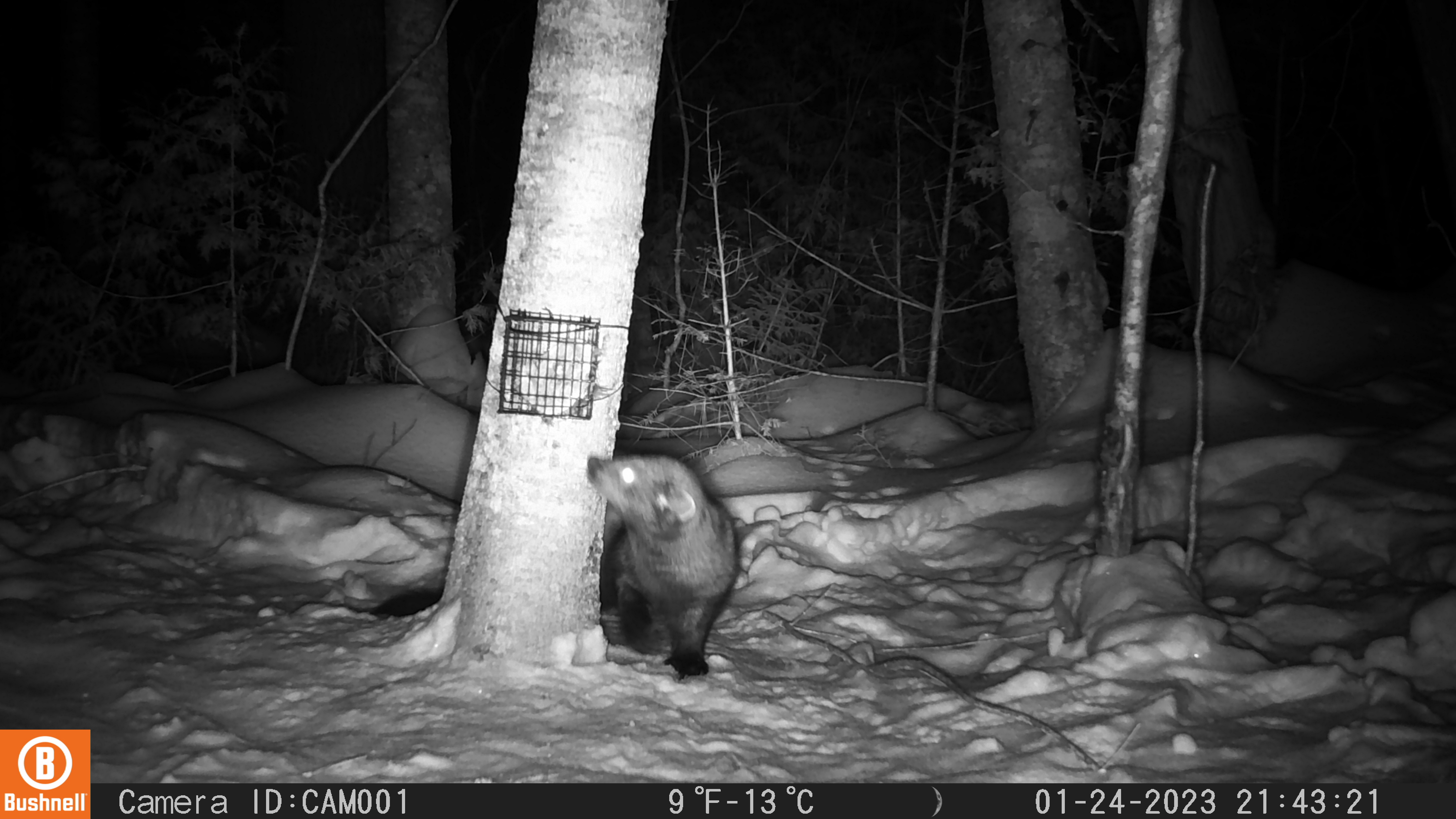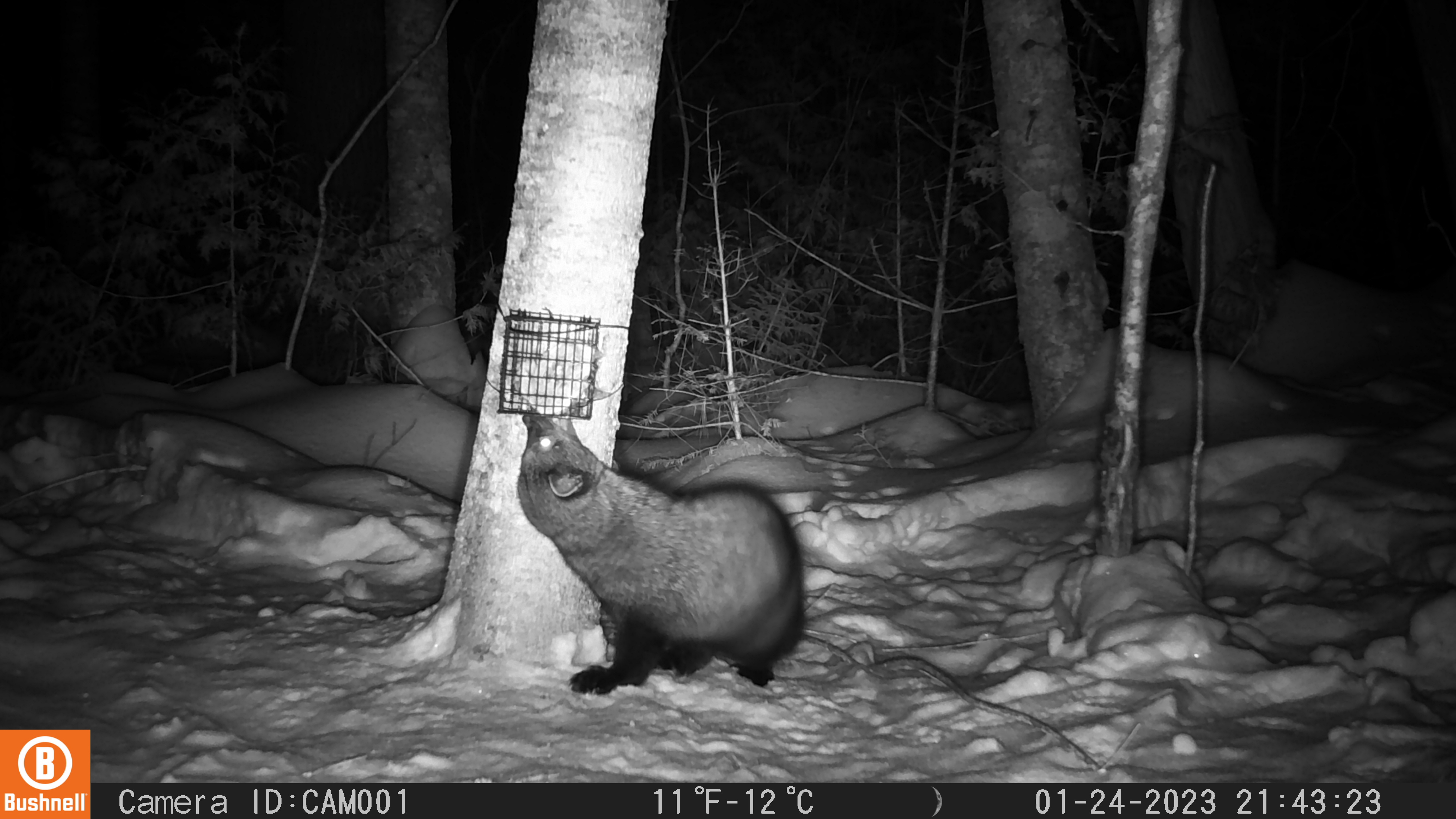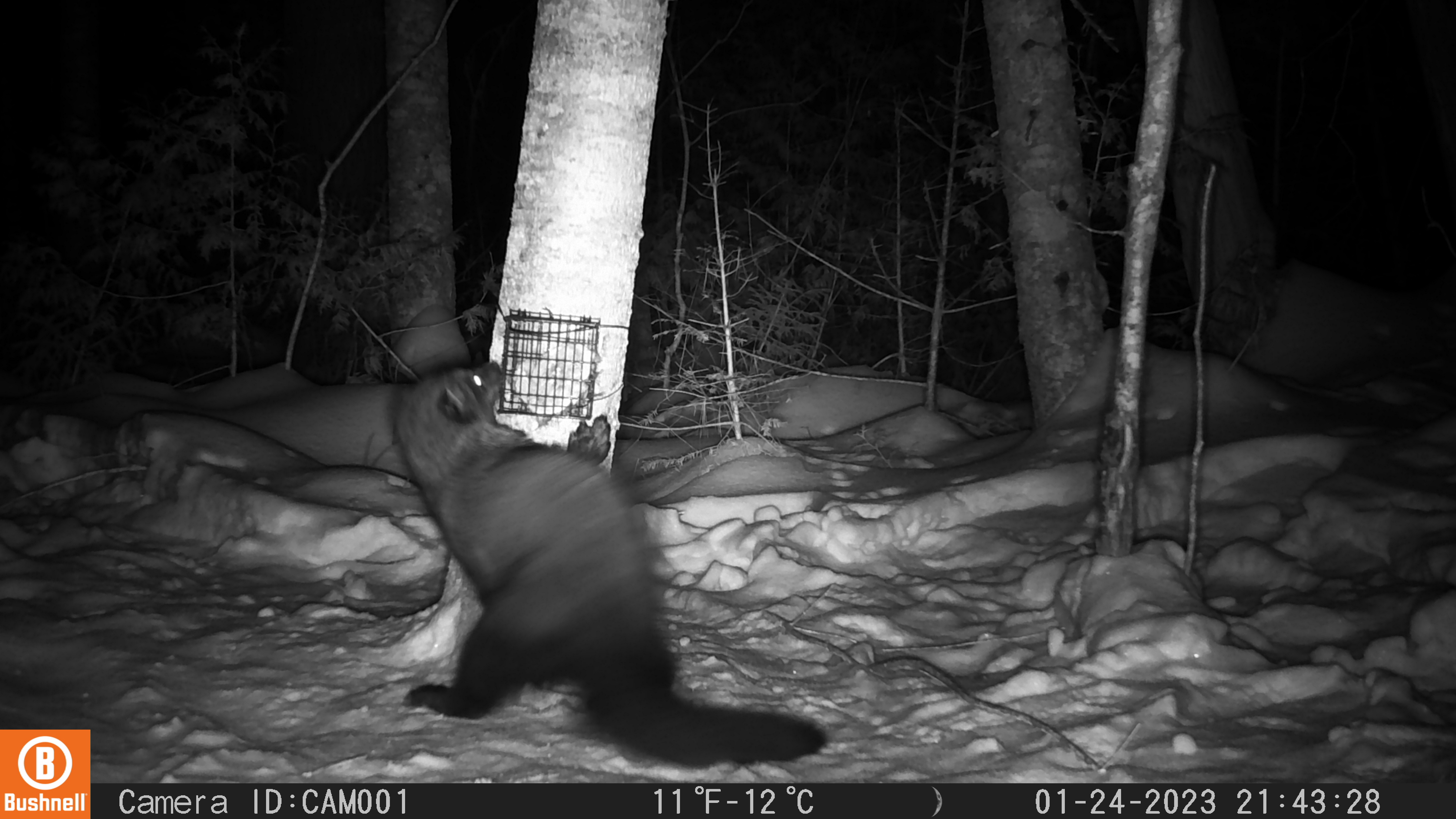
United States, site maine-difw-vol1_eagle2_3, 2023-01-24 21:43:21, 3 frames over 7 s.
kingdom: Animalia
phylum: Chordata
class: Mammalia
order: Carnivora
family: Mustelidae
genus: Pekania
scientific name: Pekania pennanti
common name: fisher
Fisher (Pekania pennanti).